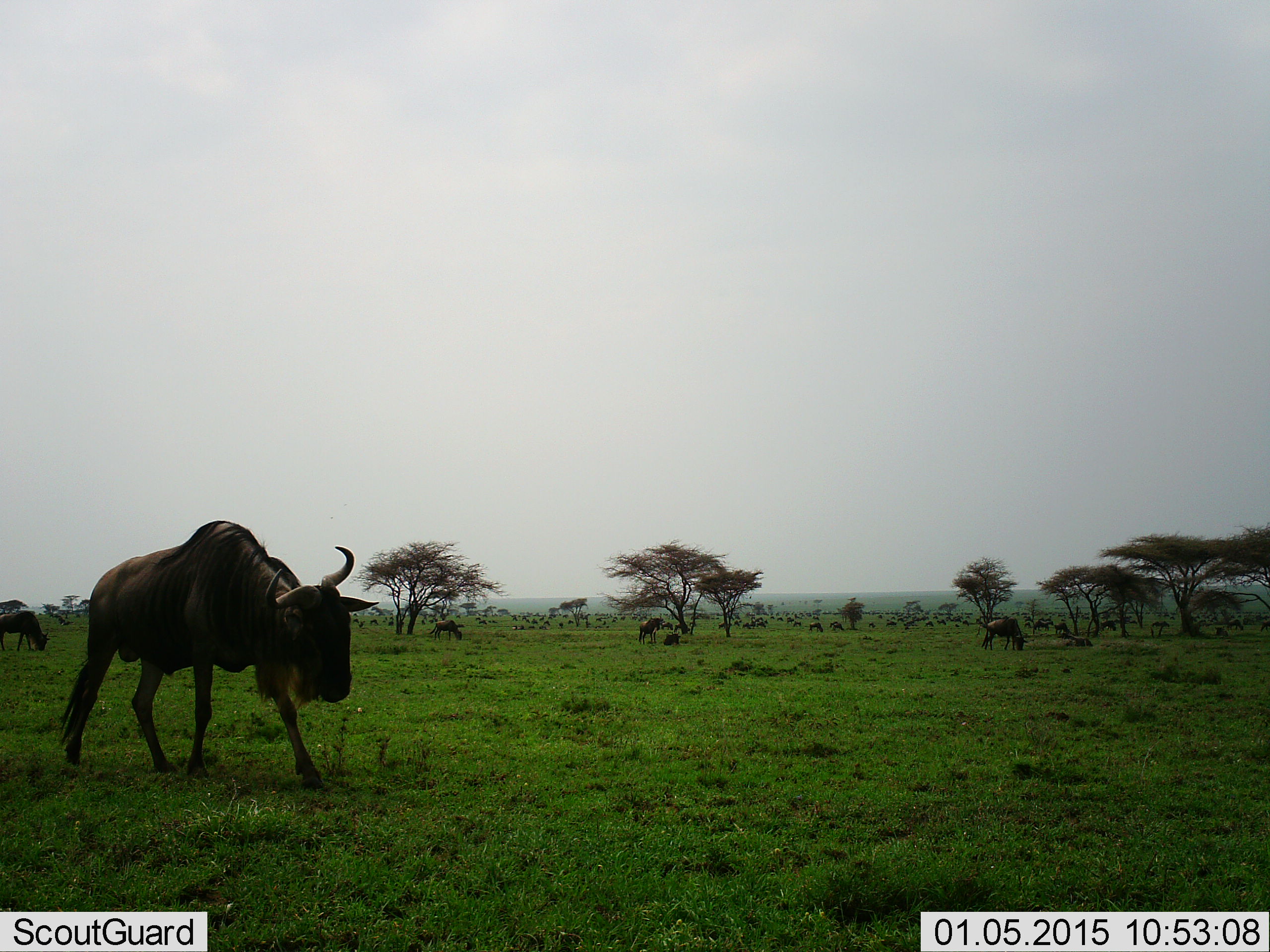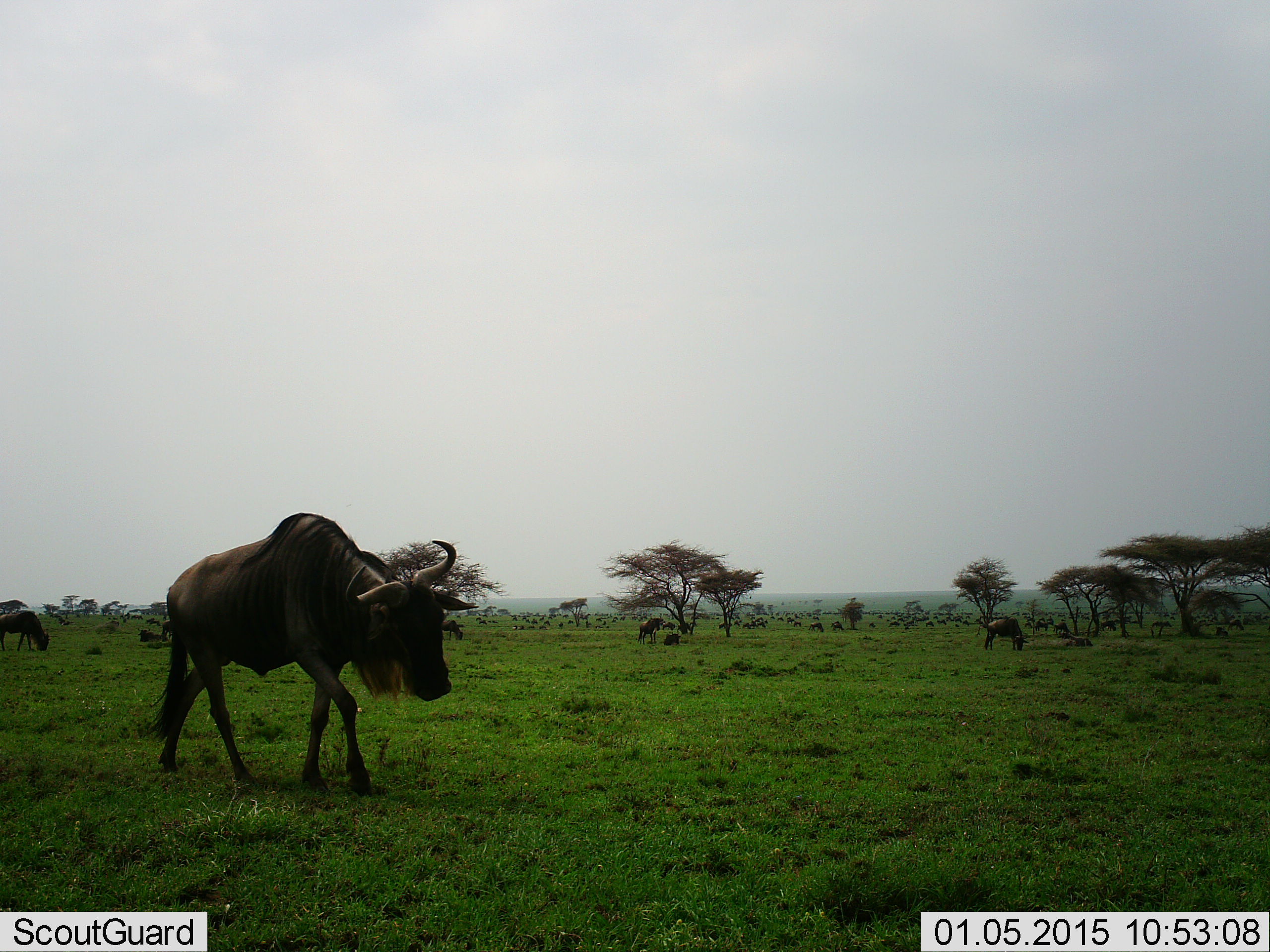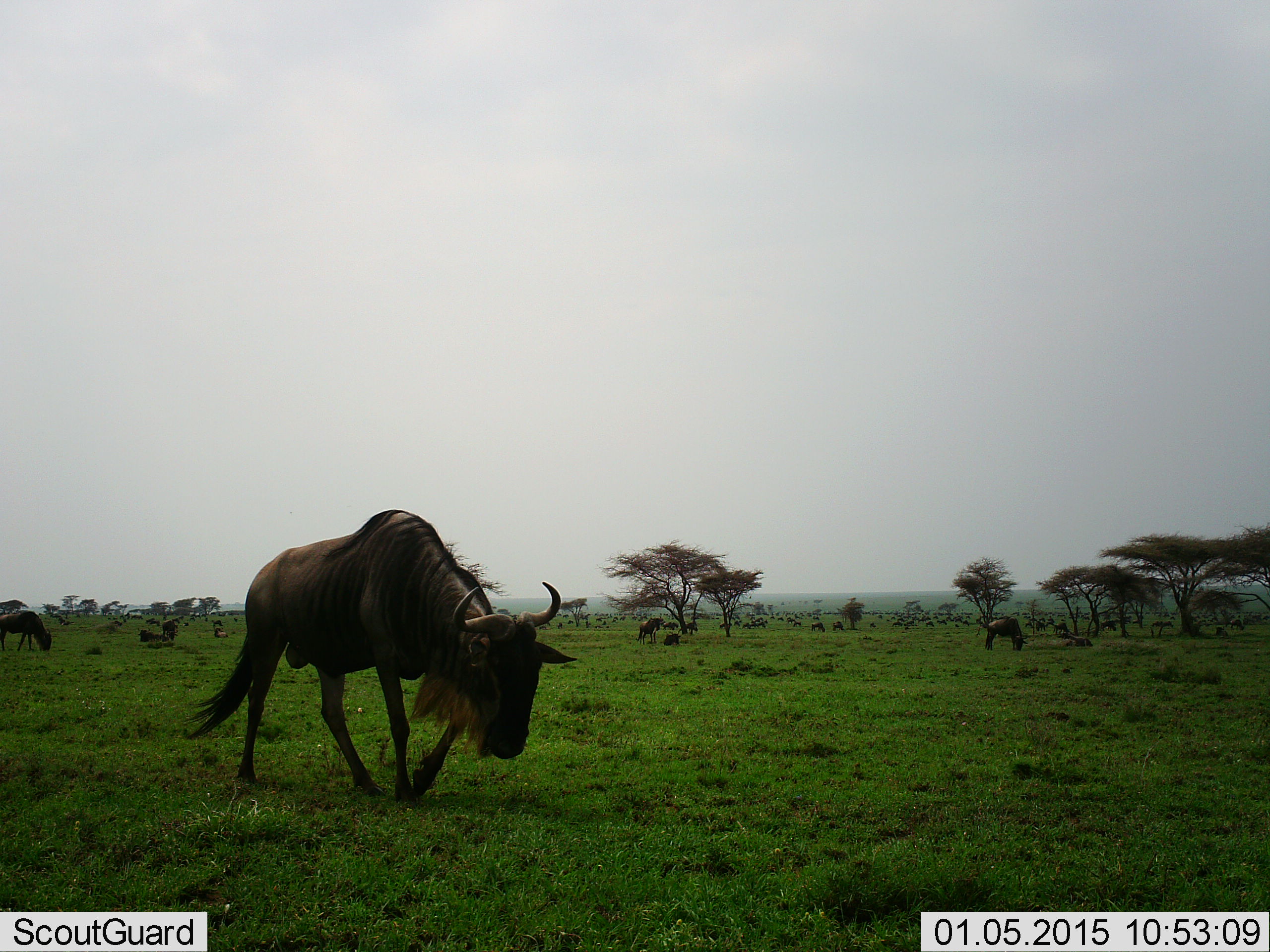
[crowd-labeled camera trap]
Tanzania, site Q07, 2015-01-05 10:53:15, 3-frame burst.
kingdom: Animalia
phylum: Chordata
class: Mammalia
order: Artiodactyla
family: Bovidae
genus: Connochaetes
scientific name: Connochaetes taurinus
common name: blue wildebeest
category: wildebeest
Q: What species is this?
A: Wildebeest (blue wildebeest) (Connochaetes taurinus).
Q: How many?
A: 6.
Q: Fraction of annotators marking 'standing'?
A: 50%.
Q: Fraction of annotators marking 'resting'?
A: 10%.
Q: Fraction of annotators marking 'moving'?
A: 90%.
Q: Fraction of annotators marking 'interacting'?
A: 0%.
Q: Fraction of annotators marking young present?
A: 0%.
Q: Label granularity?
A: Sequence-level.